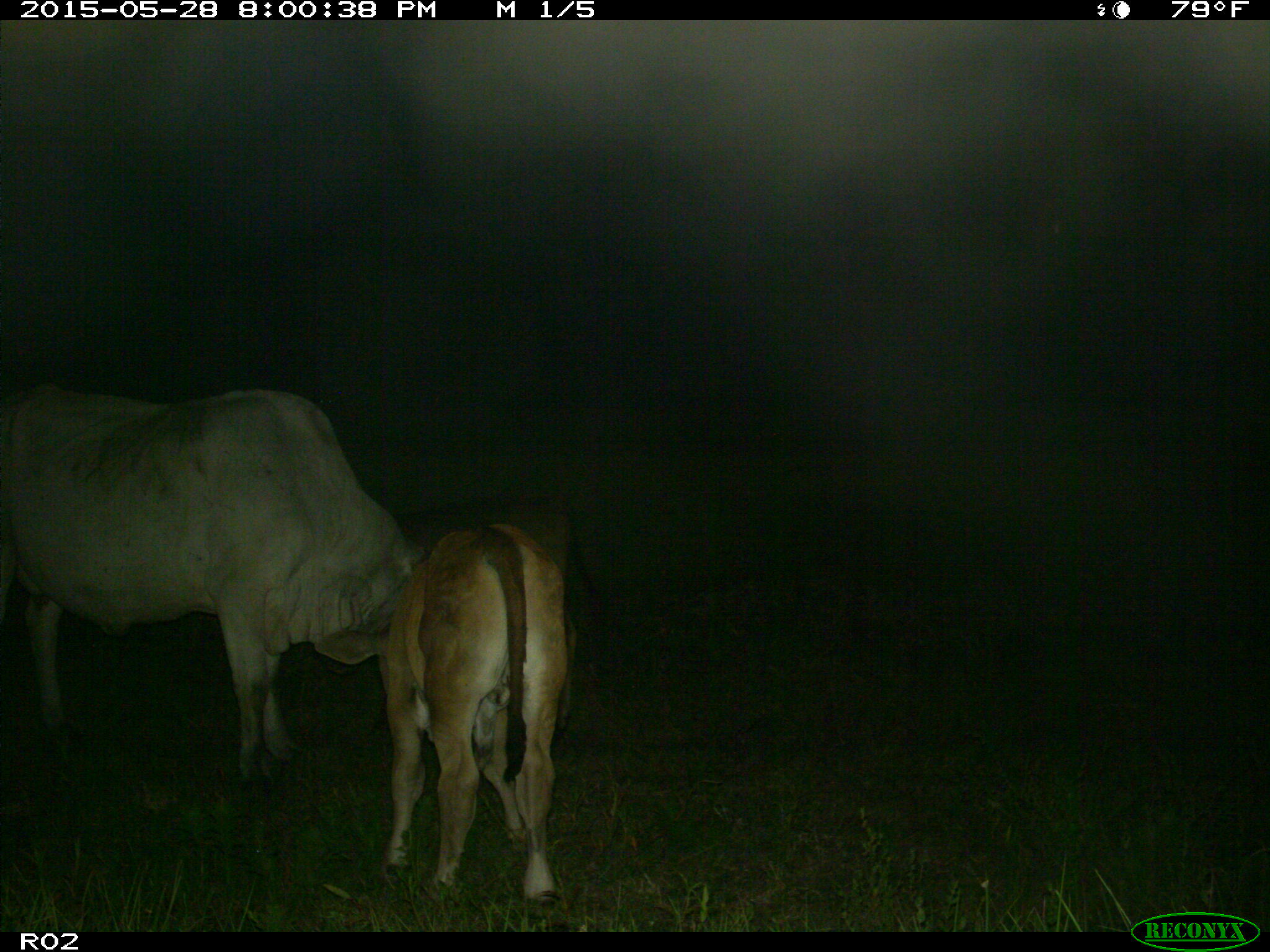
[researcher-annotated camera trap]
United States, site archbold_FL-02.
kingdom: Animalia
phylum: Chordata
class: Mammalia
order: Artiodactyla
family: Bovidae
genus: Bos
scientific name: Bos taurus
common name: domestic cow